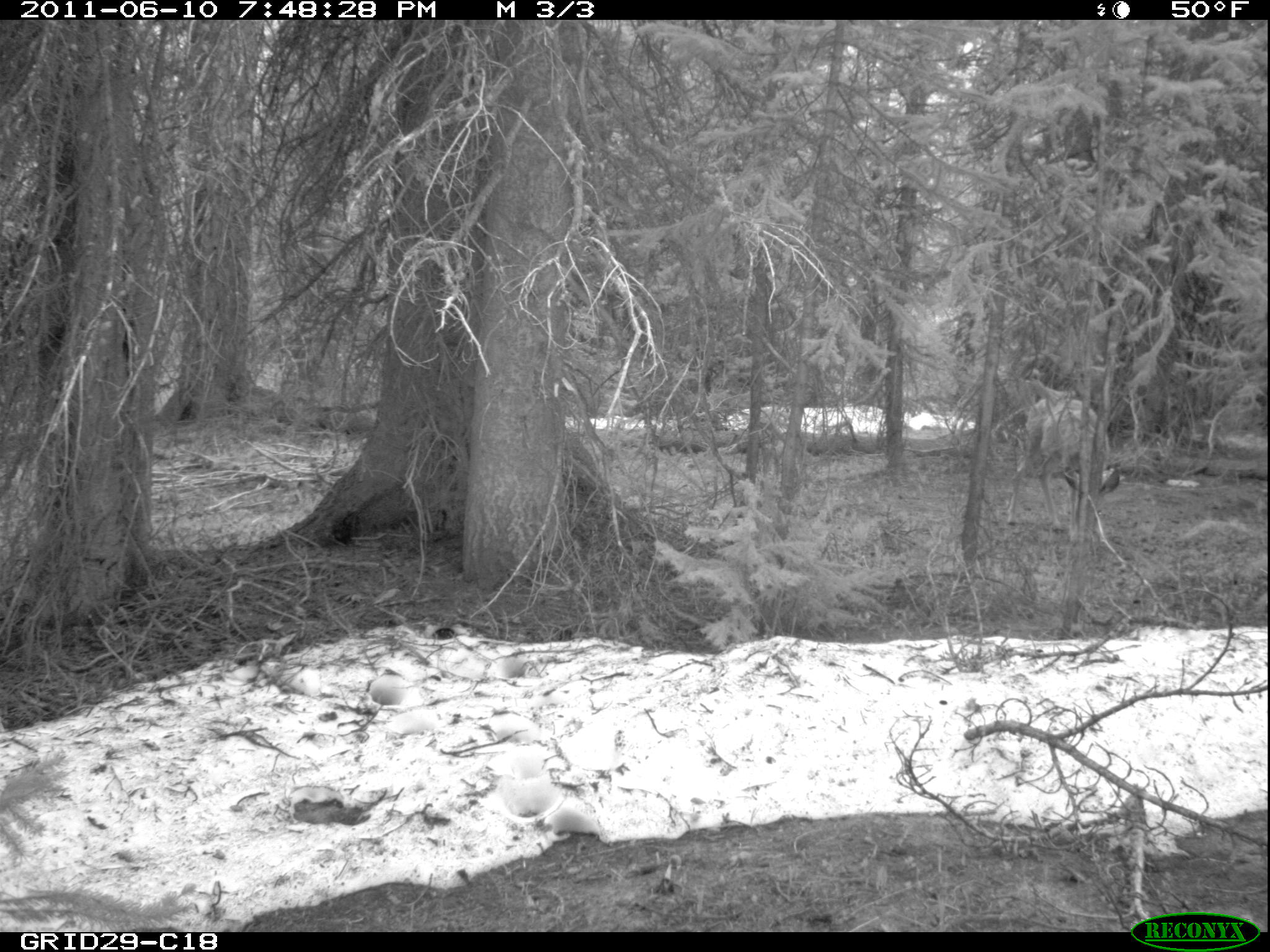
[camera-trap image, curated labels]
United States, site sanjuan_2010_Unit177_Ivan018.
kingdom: Animalia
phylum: Chordata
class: Mammalia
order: Artiodactyla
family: Cervidae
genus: Odocoileus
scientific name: Odocoileus hemionus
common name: mule deer